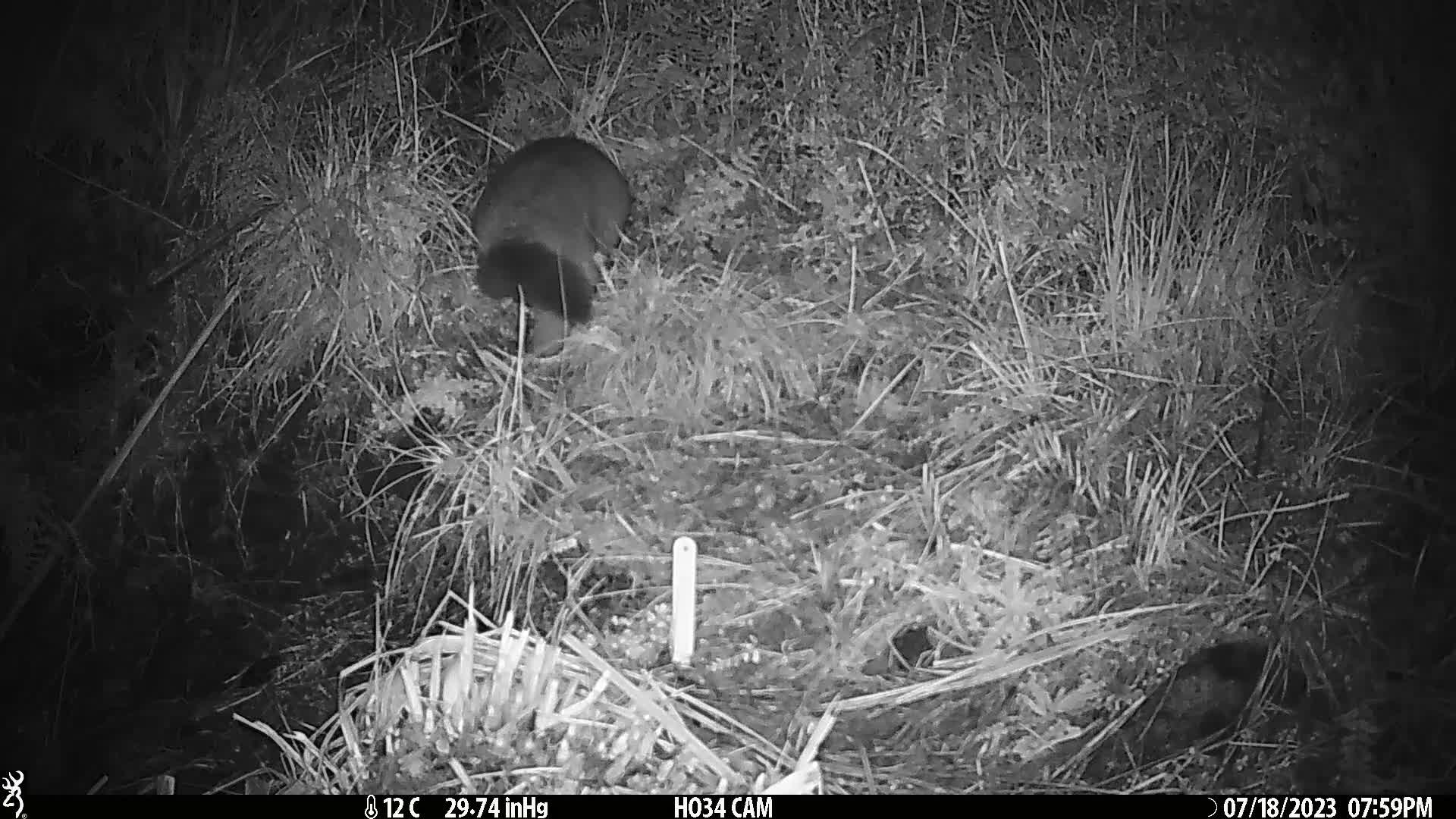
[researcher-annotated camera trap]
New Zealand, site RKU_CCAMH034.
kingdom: Animalia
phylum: Chordata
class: Mammalia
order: Diprotodontia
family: Phalangeridae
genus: Trichosurus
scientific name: Trichosurus vulpecula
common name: common brushtail possum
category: possum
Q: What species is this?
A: Possum (common brushtail possum) (Trichosurus vulpecula).